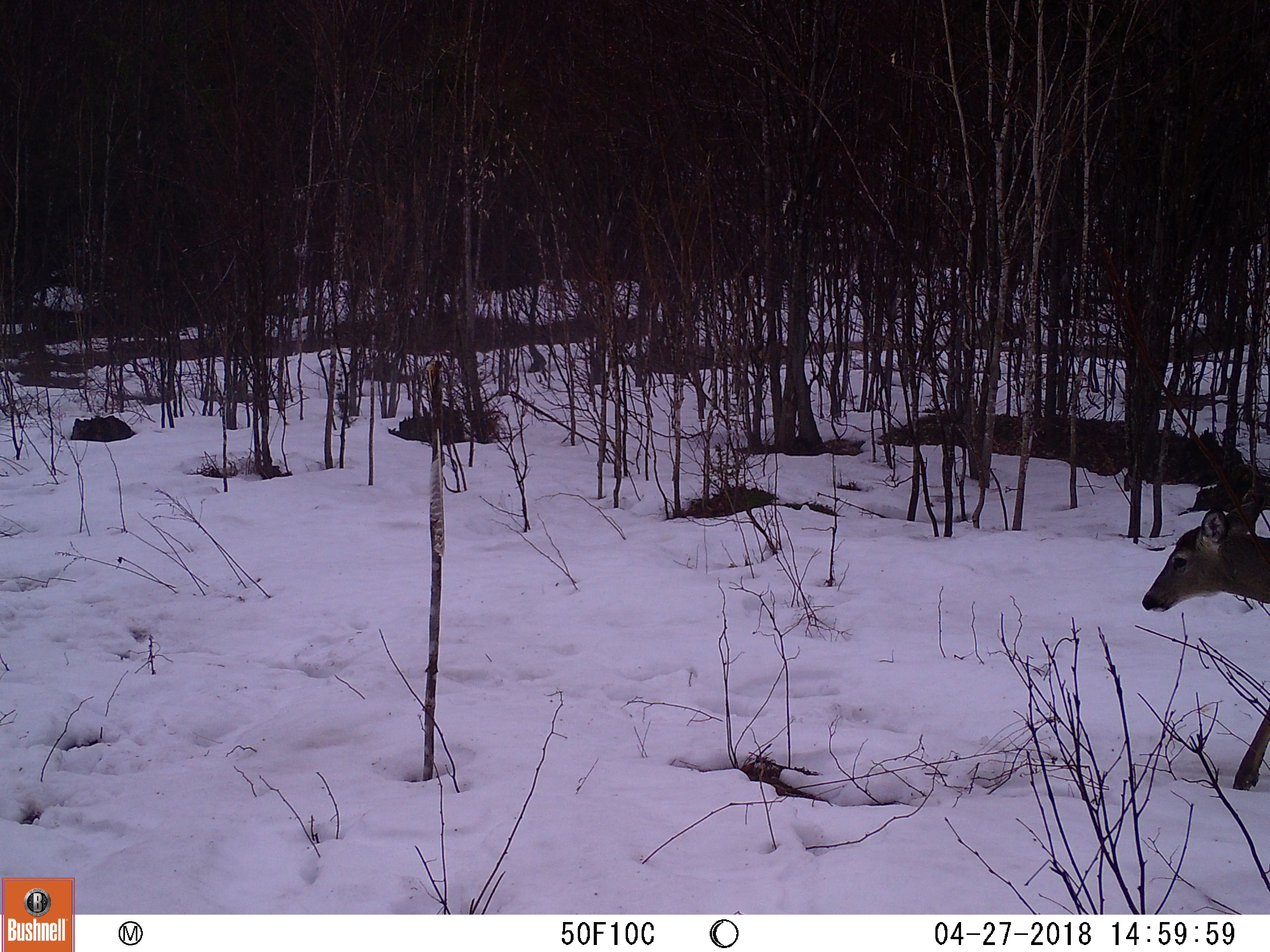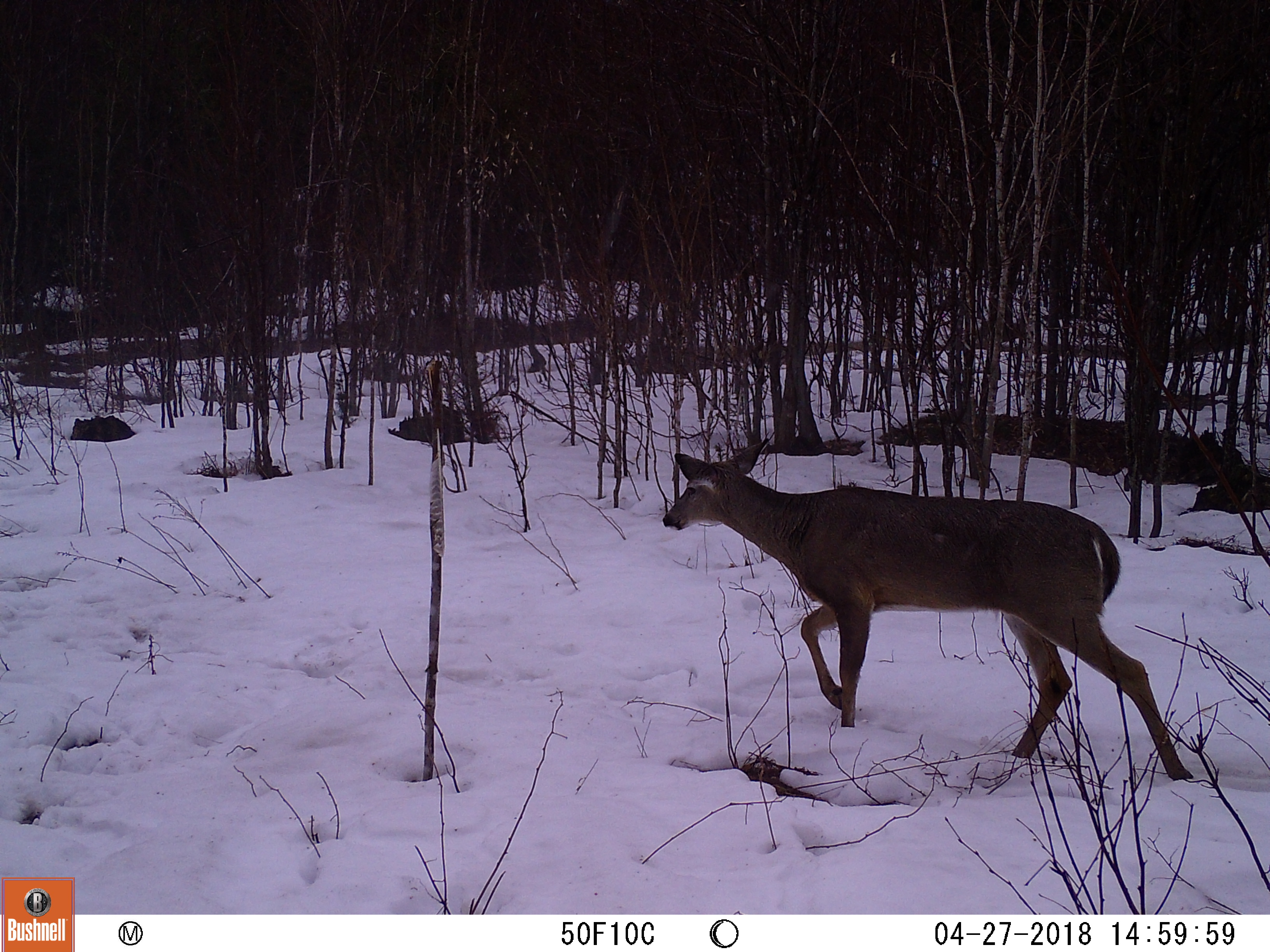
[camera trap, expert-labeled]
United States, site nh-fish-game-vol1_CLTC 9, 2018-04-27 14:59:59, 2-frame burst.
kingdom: Animalia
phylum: Chordata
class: Mammalia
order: Artiodactyla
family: Cervidae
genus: Odocoileus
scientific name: Odocoileus virginianus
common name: white-tailed deer